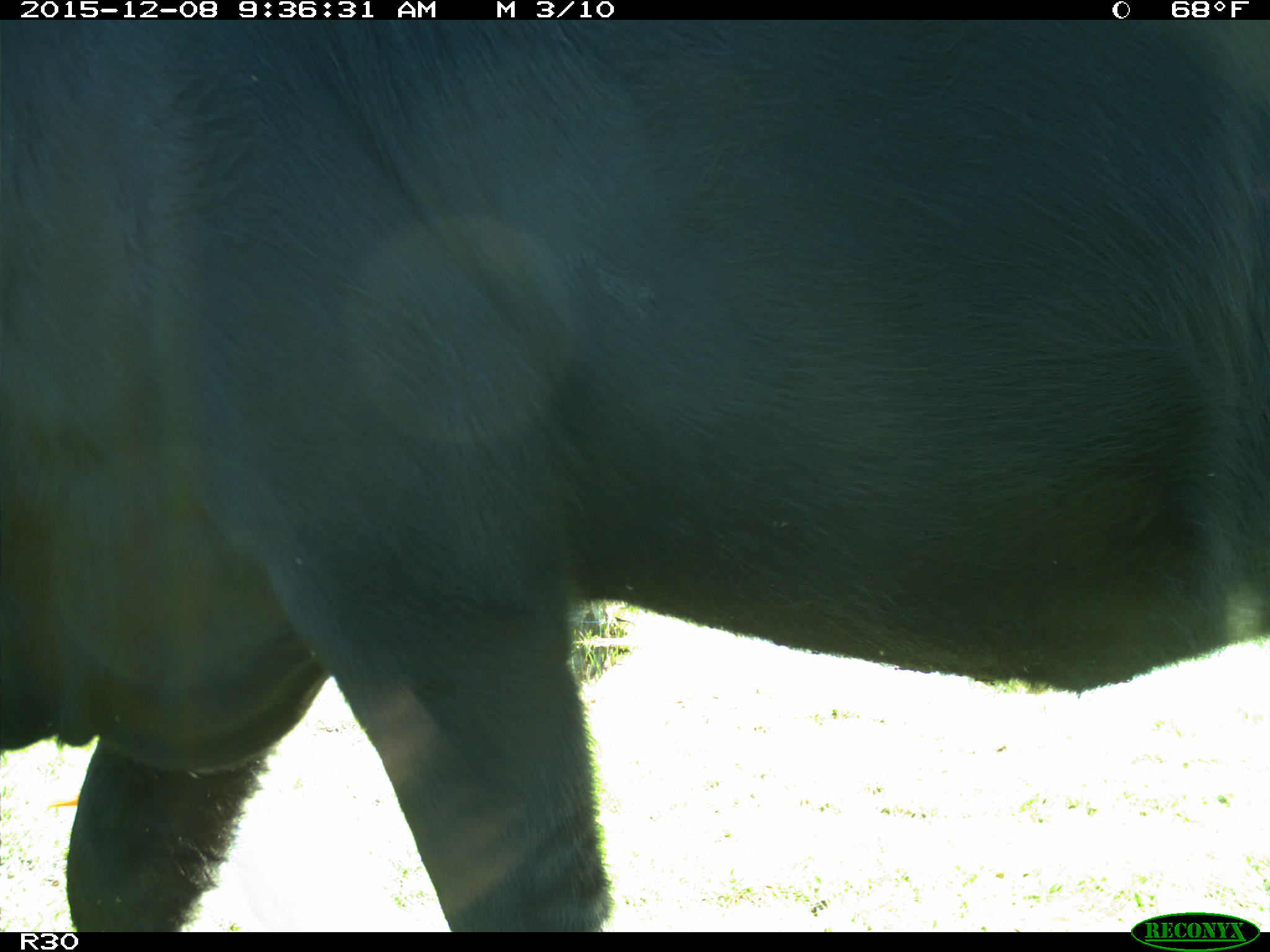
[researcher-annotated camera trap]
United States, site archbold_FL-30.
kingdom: Animalia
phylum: Chordata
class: Mammalia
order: Artiodactyla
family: Bovidae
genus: Bos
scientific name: Bos taurus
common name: domestic cow